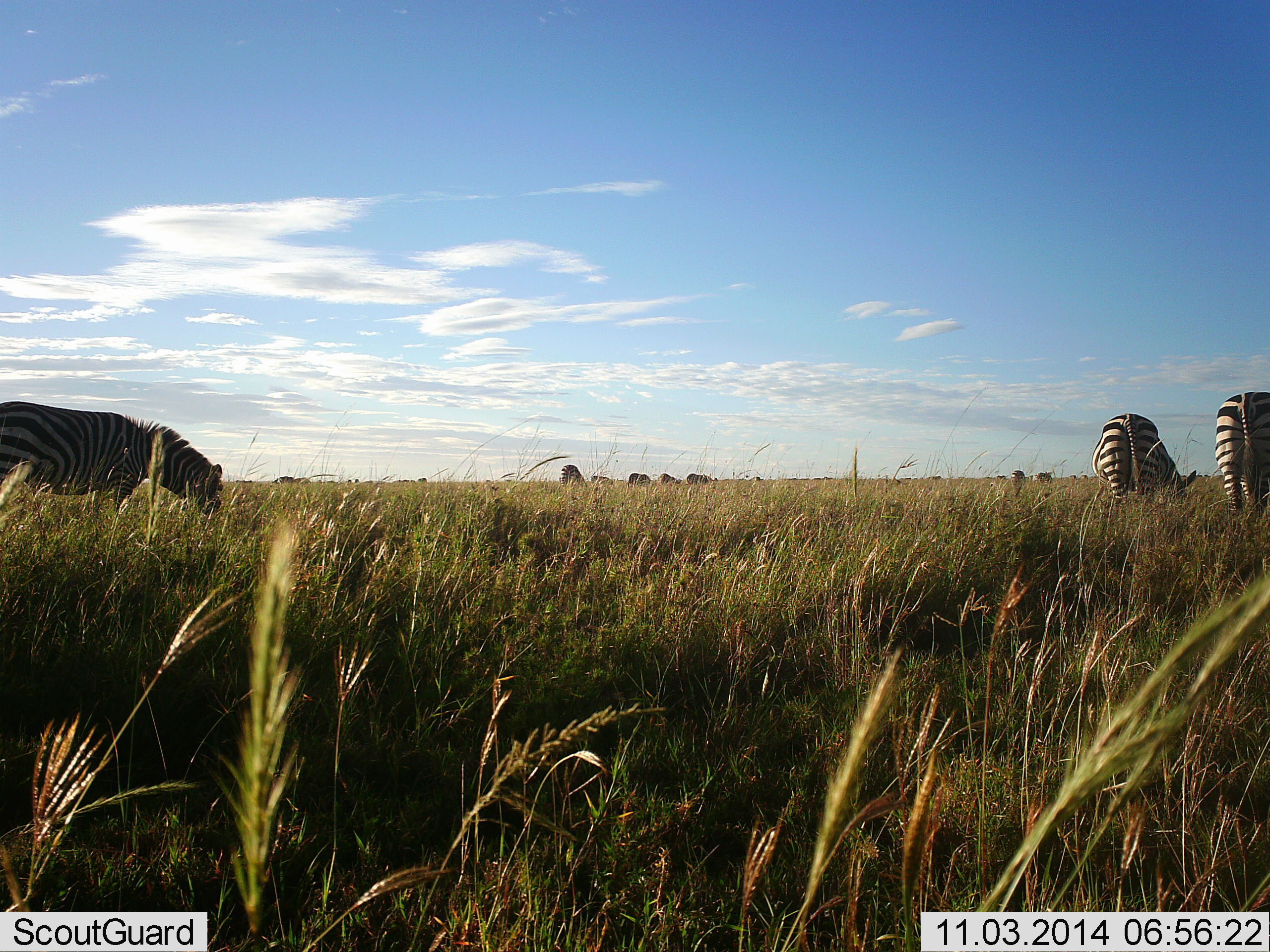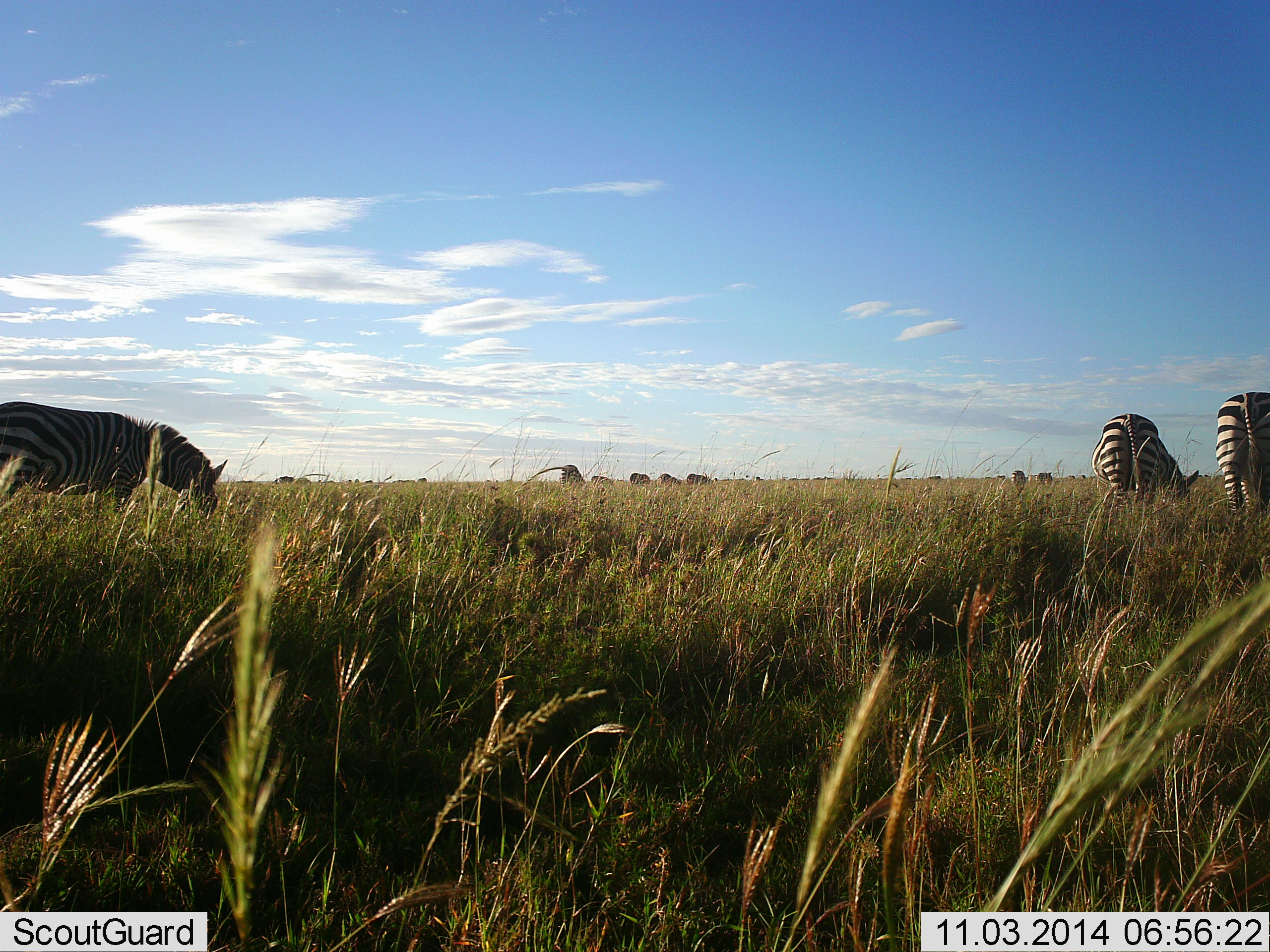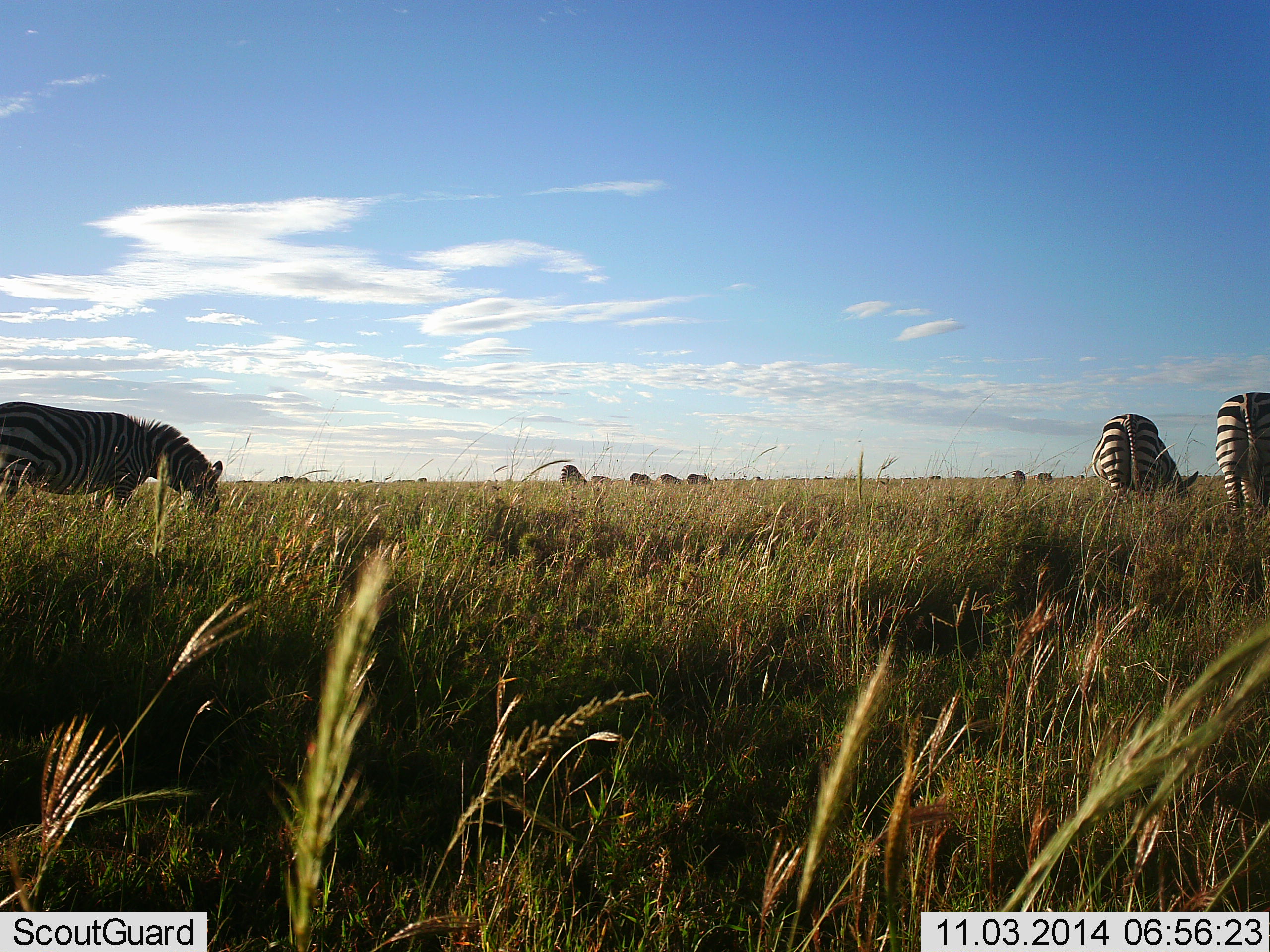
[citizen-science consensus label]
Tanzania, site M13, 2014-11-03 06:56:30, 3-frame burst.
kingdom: Animalia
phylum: Chordata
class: Mammalia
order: Perissodactyla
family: Equidae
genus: Equus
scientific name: Equus quagga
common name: plains zebra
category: zebra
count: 11-50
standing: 30%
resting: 10%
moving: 20%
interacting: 0%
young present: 0%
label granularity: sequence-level